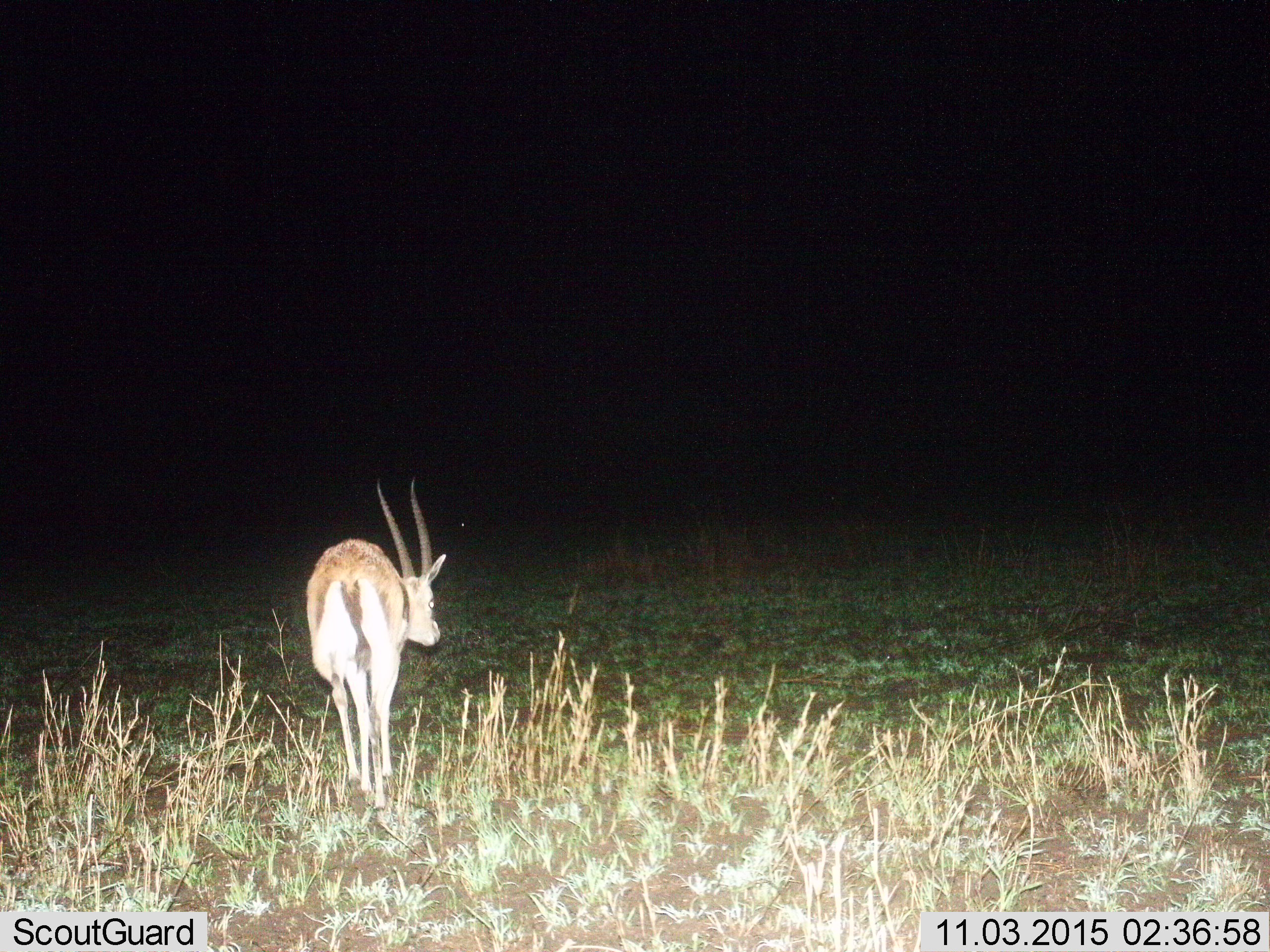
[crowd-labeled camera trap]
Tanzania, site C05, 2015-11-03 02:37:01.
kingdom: Animalia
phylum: Chordata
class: Mammalia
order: Artiodactyla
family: Bovidae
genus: Eudorcas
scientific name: Eudorcas thomsonii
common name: thomson's gazelle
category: gazellethomsons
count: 1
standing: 80%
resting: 0%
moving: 20%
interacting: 0%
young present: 0%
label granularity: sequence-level